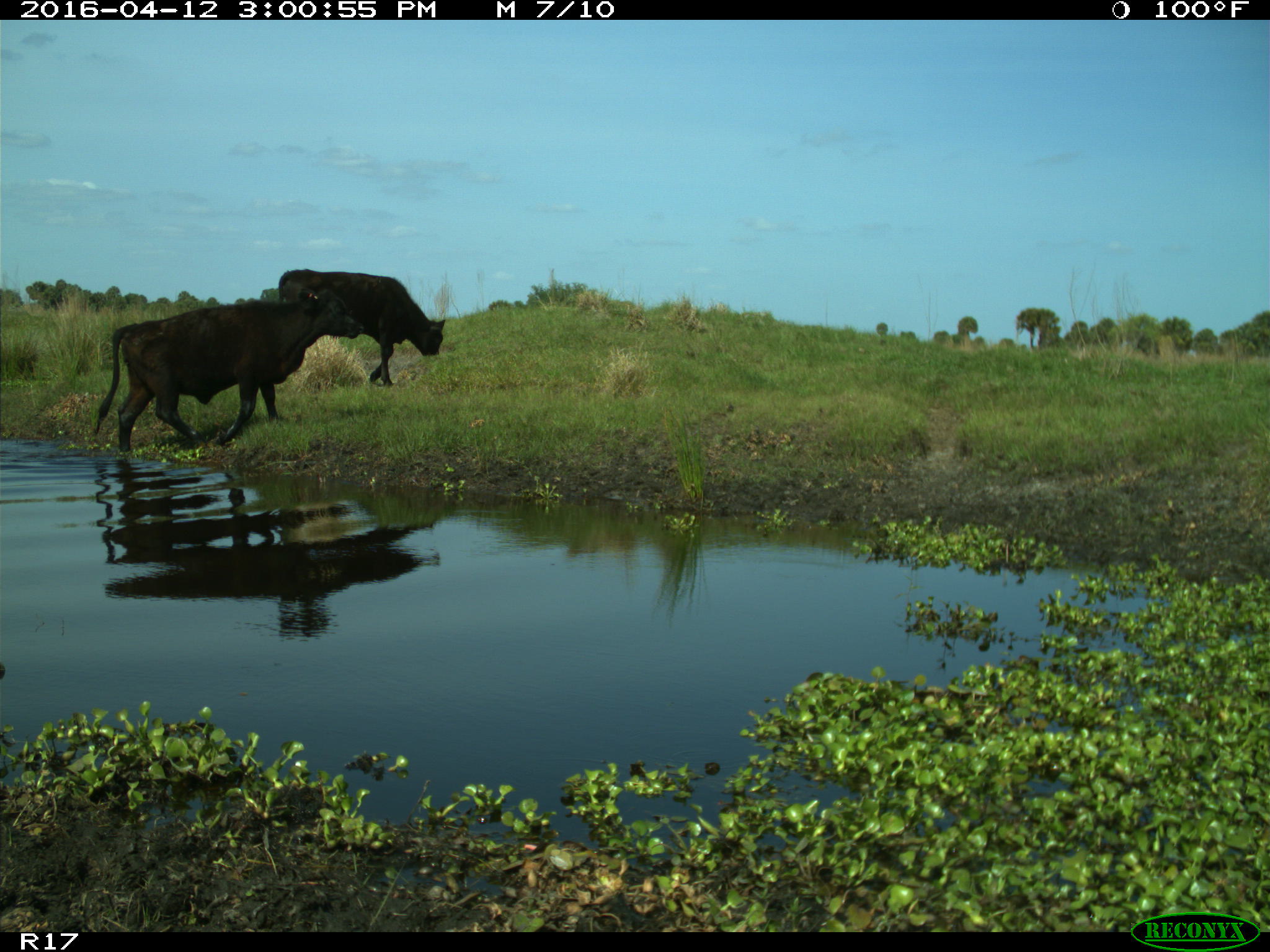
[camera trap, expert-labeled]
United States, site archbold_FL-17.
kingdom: Animalia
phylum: Chordata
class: Mammalia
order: Artiodactyla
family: Bovidae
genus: Bos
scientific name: Bos taurus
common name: domestic cow